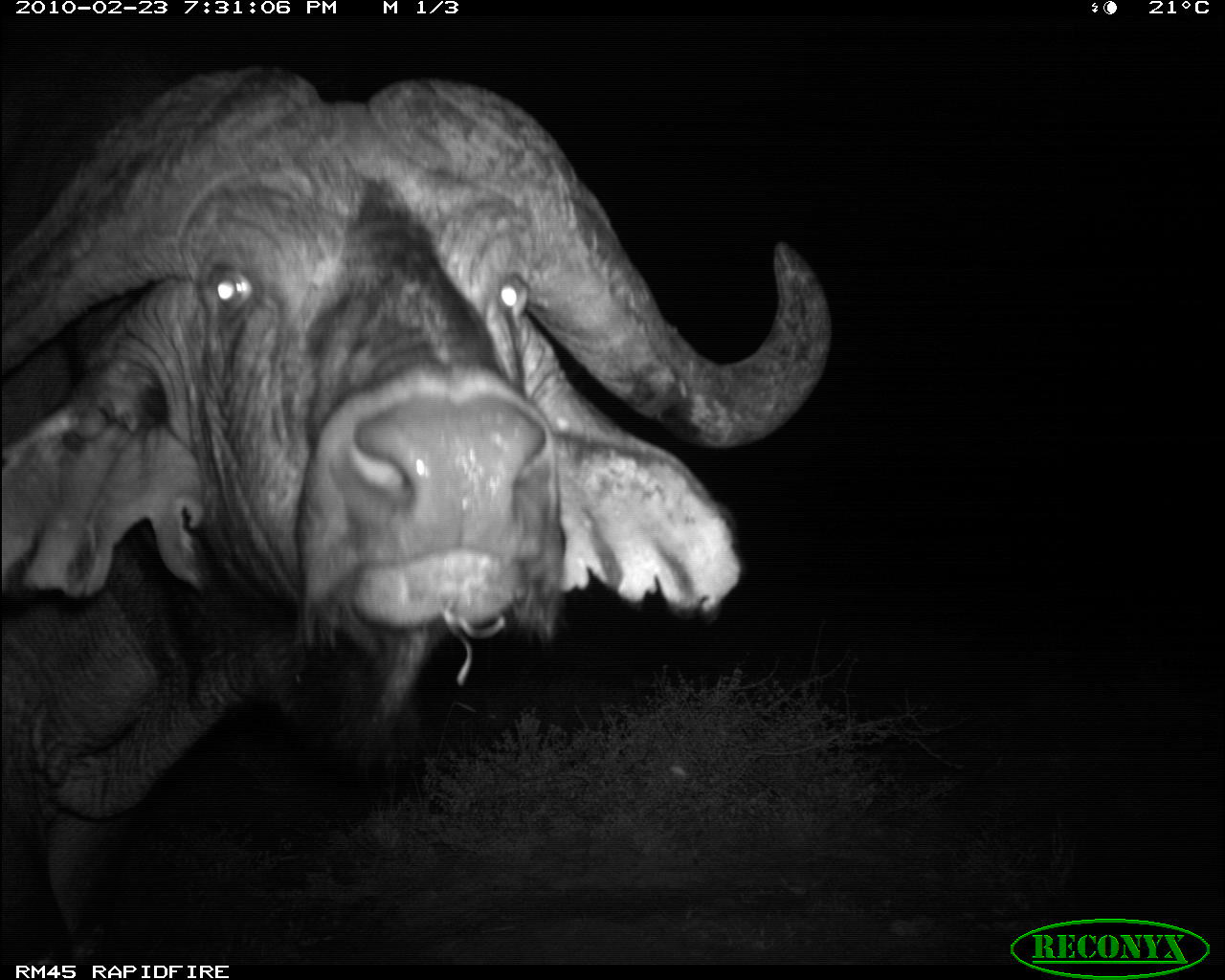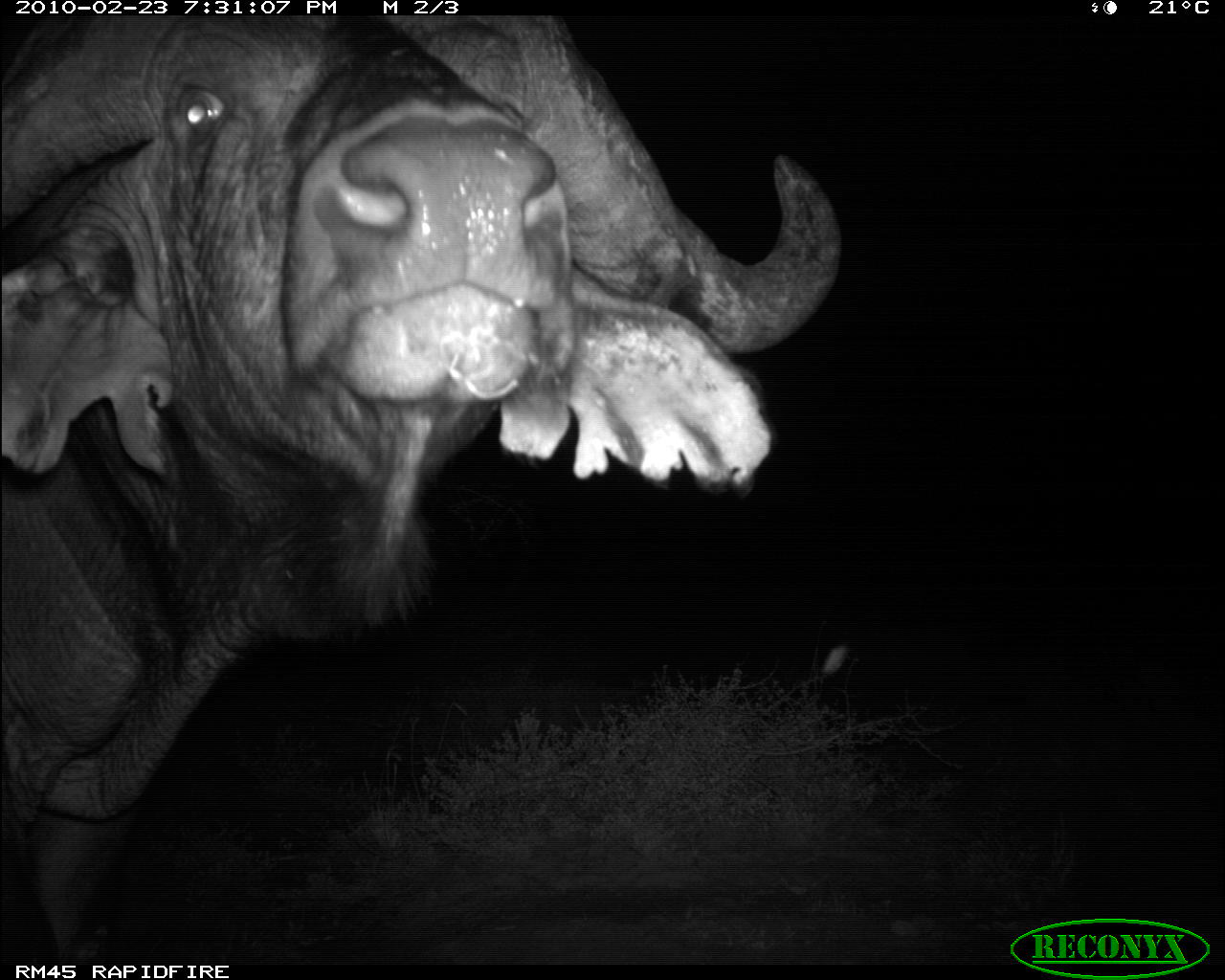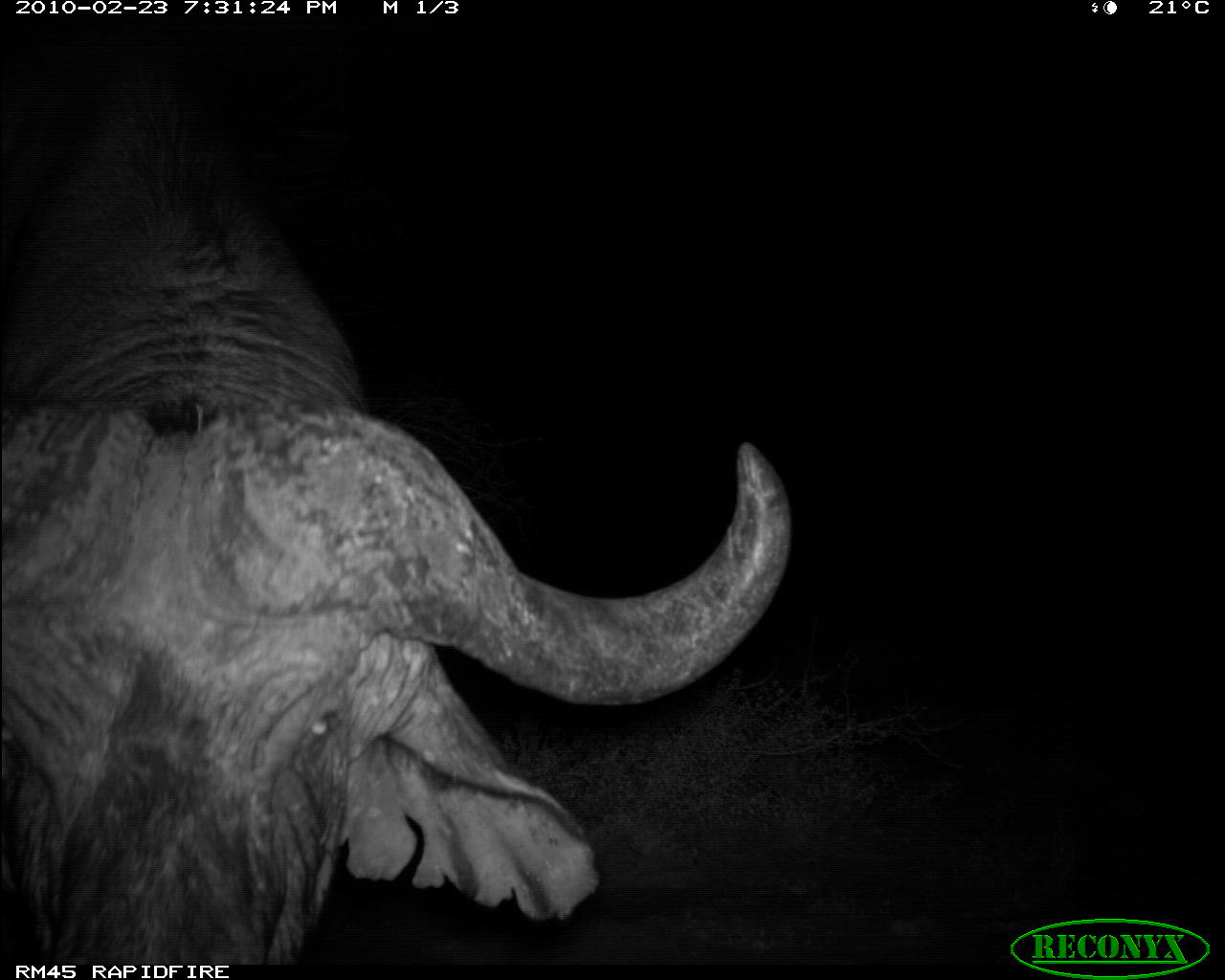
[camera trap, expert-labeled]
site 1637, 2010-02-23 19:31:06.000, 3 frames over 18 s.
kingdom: Animalia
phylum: Chordata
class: Mammalia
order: Artiodactyla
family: Bovidae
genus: Syncerus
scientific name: Syncerus caffer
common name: african buffalo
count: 1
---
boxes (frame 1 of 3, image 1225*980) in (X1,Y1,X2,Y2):
syncerus caffer: (1,34,832,975)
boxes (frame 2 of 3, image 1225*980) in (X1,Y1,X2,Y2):
syncerus caffer: (0,10,844,980)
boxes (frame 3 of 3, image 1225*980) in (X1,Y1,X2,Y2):
syncerus caffer: (2,14,790,954)